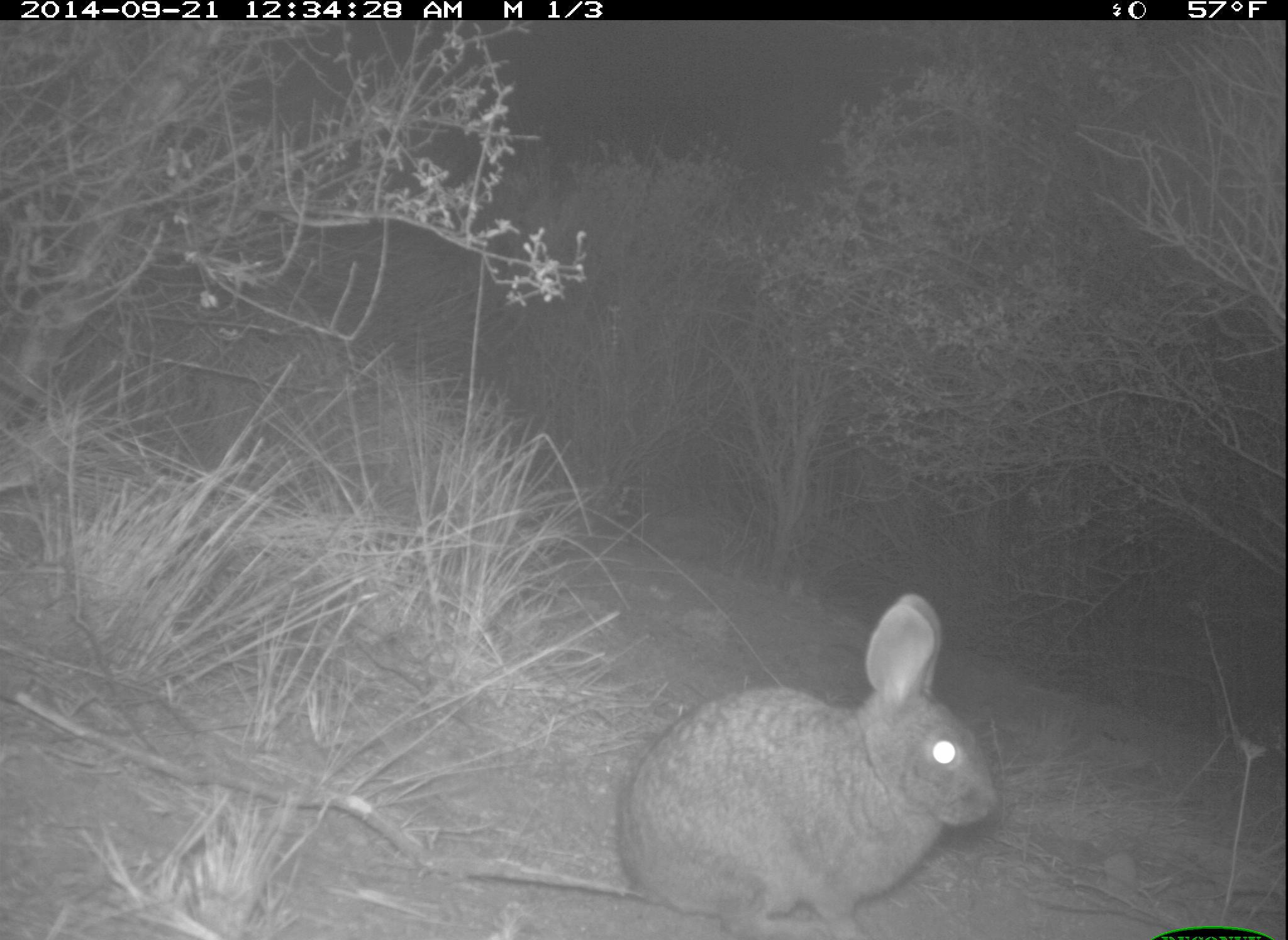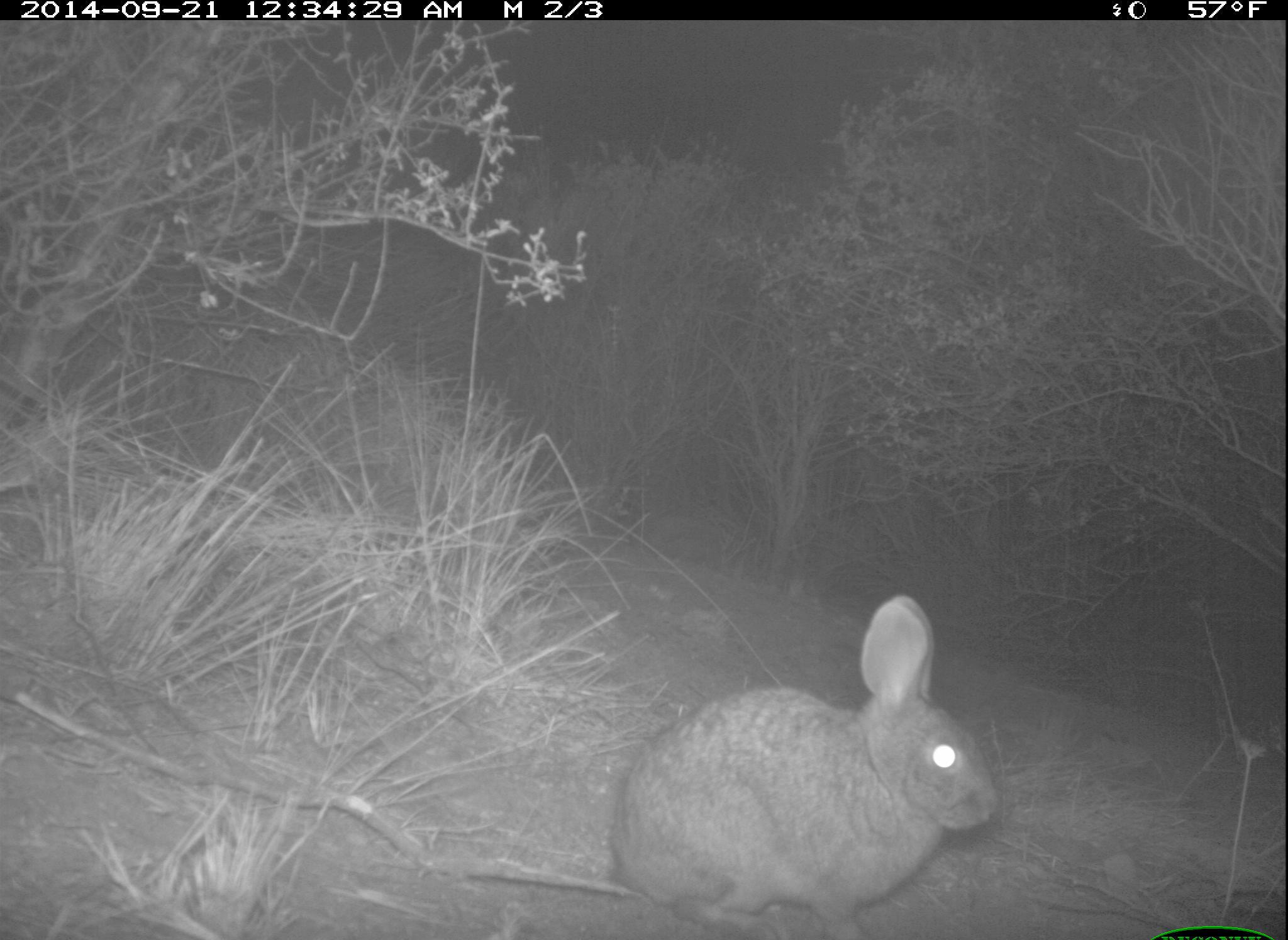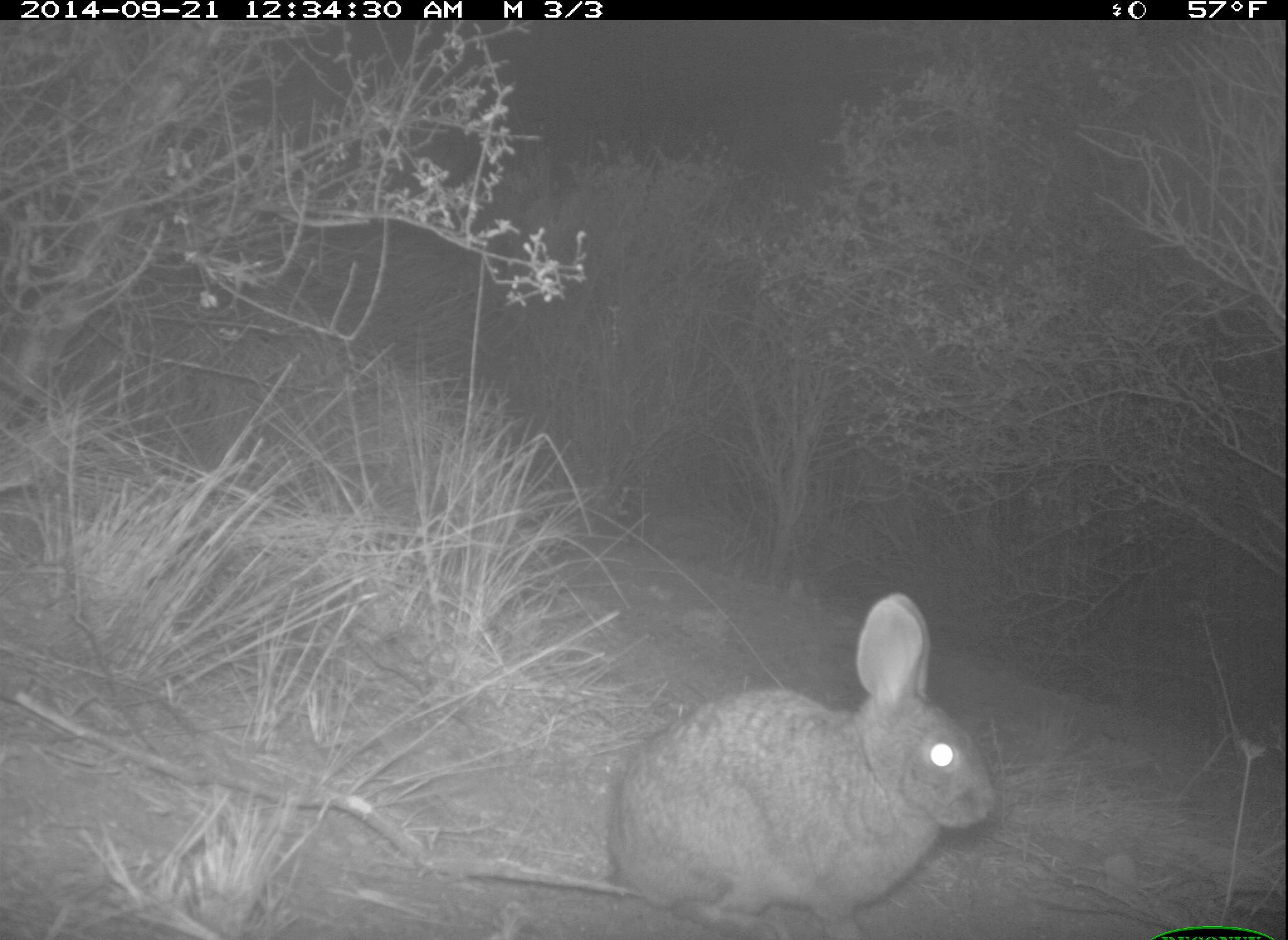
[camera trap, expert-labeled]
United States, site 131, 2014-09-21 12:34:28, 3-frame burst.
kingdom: Animalia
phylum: Chordata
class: Mammalia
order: Lagomorpha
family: Leporidae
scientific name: Leporidae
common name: rabbits and hares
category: rabbit